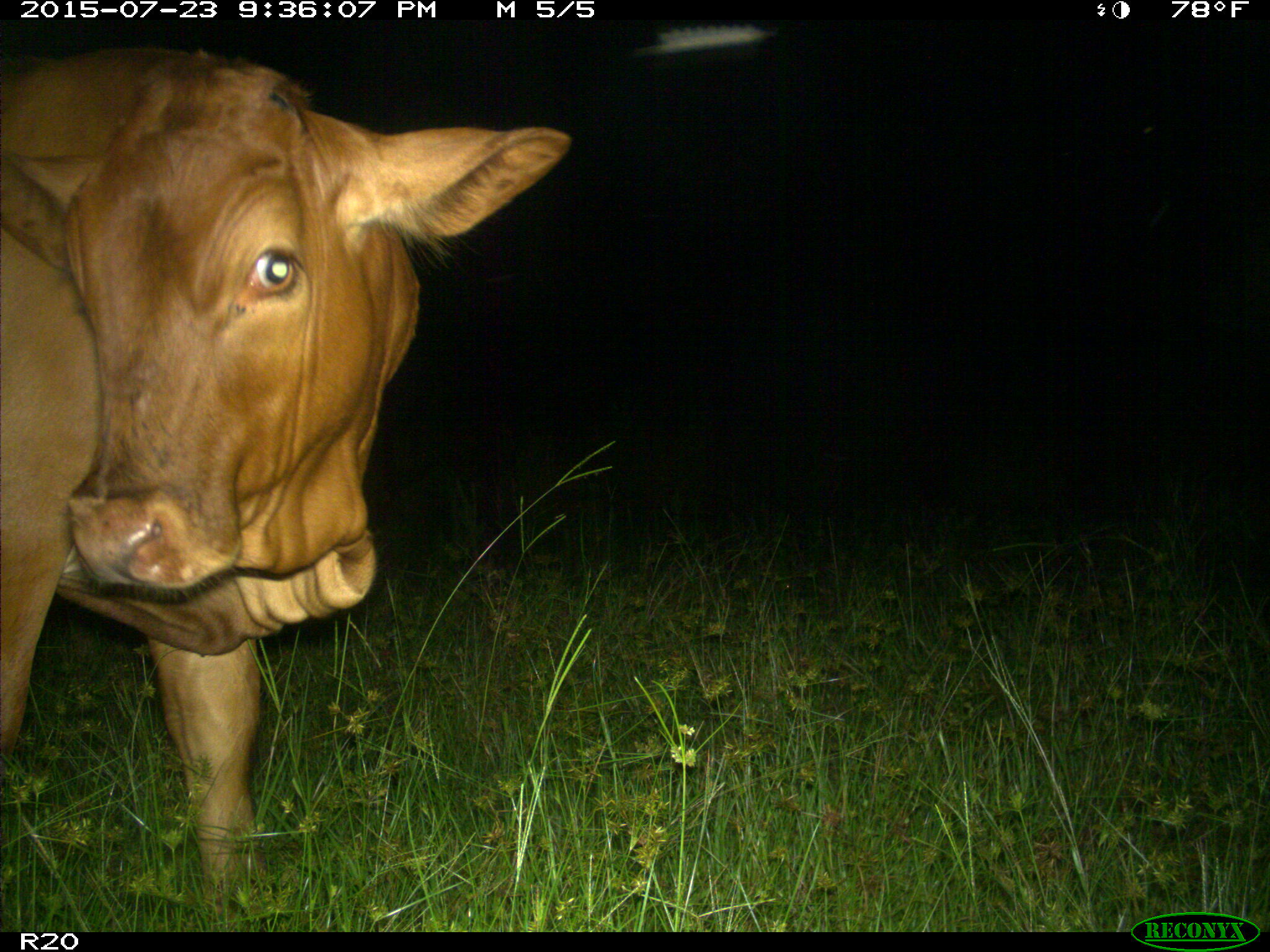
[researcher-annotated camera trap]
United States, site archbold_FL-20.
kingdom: Animalia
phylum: Chordata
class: Mammalia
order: Artiodactyla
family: Bovidae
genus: Bos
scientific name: Bos taurus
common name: domestic cow